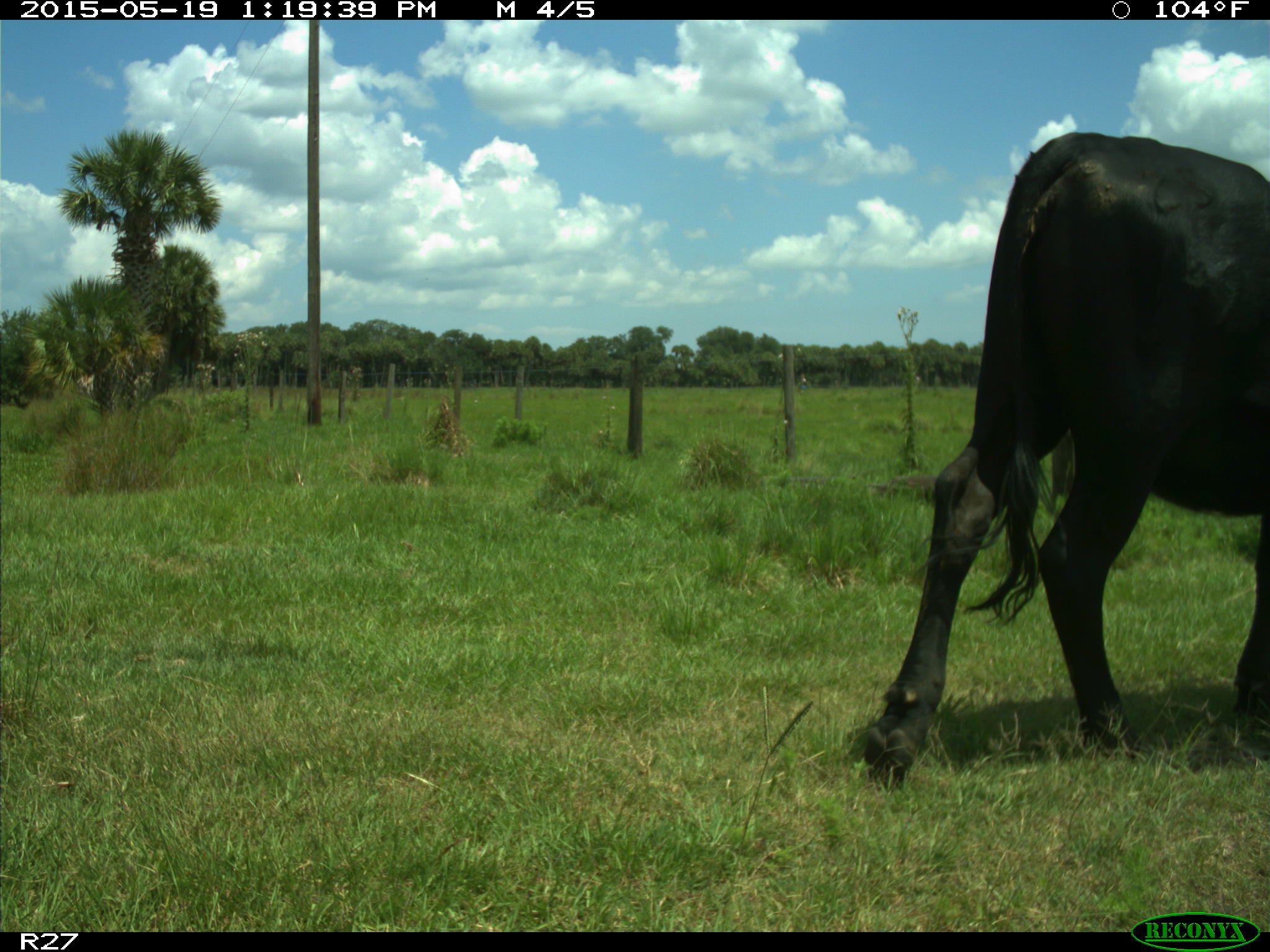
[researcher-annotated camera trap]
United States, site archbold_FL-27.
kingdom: Animalia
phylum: Chordata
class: Mammalia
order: Artiodactyla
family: Bovidae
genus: Bos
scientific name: Bos taurus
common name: domestic cow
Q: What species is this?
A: Bos taurus (domestic cow).